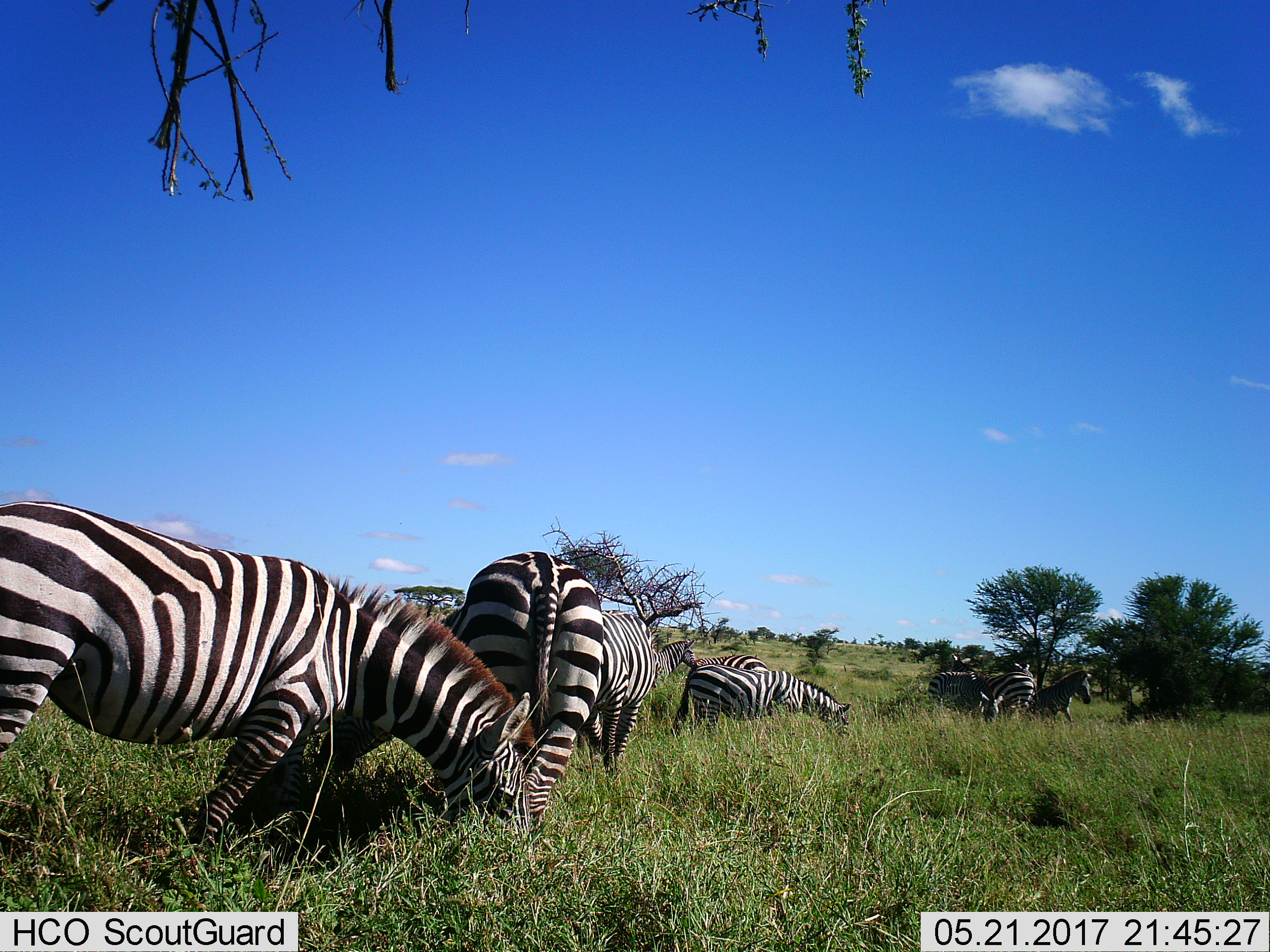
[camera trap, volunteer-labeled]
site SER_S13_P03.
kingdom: Animalia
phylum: Chordata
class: Mammalia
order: Perissodactyla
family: Equidae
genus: Equus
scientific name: Equus quagga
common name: plains zebra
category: zebraplains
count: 9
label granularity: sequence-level